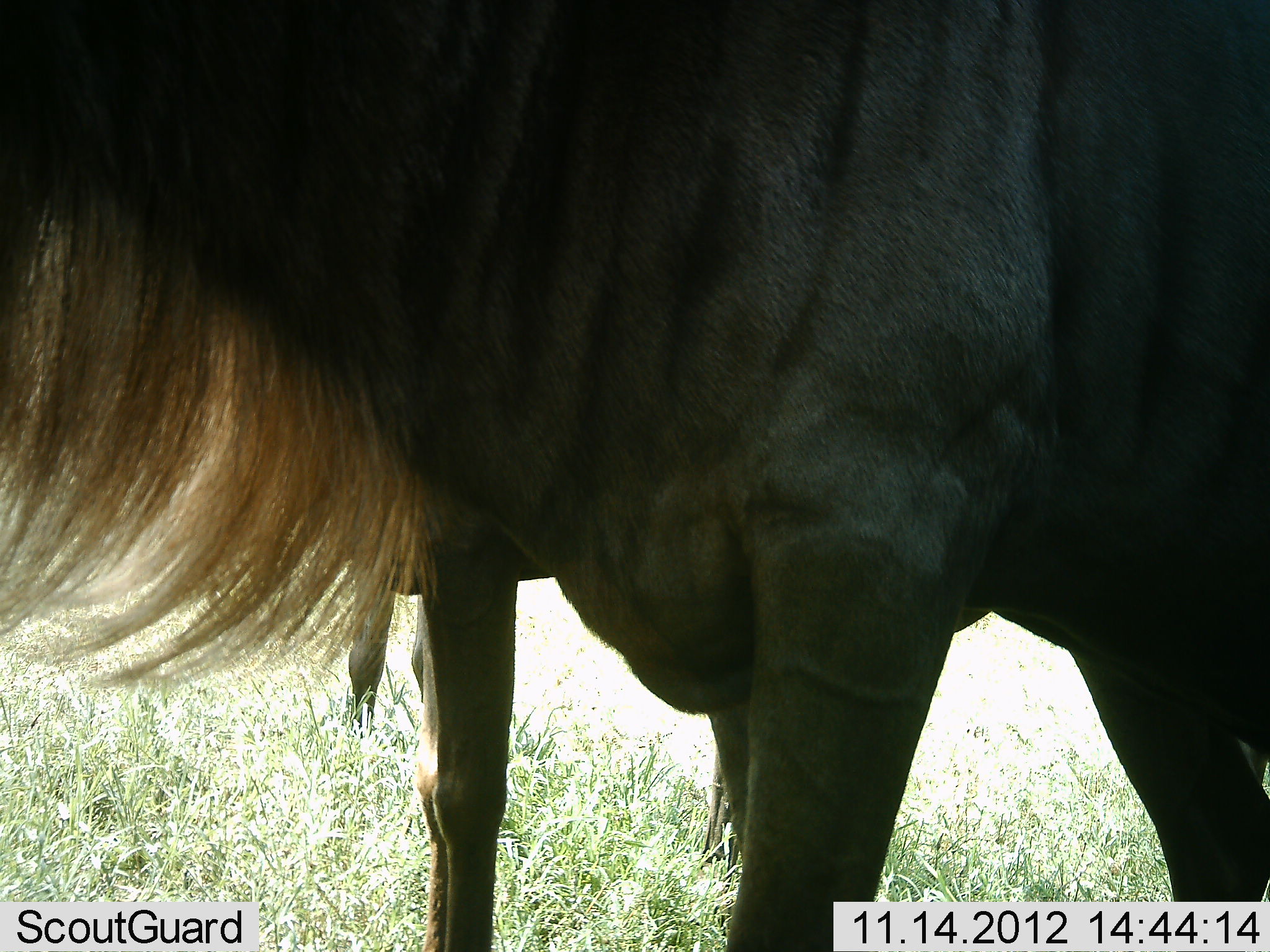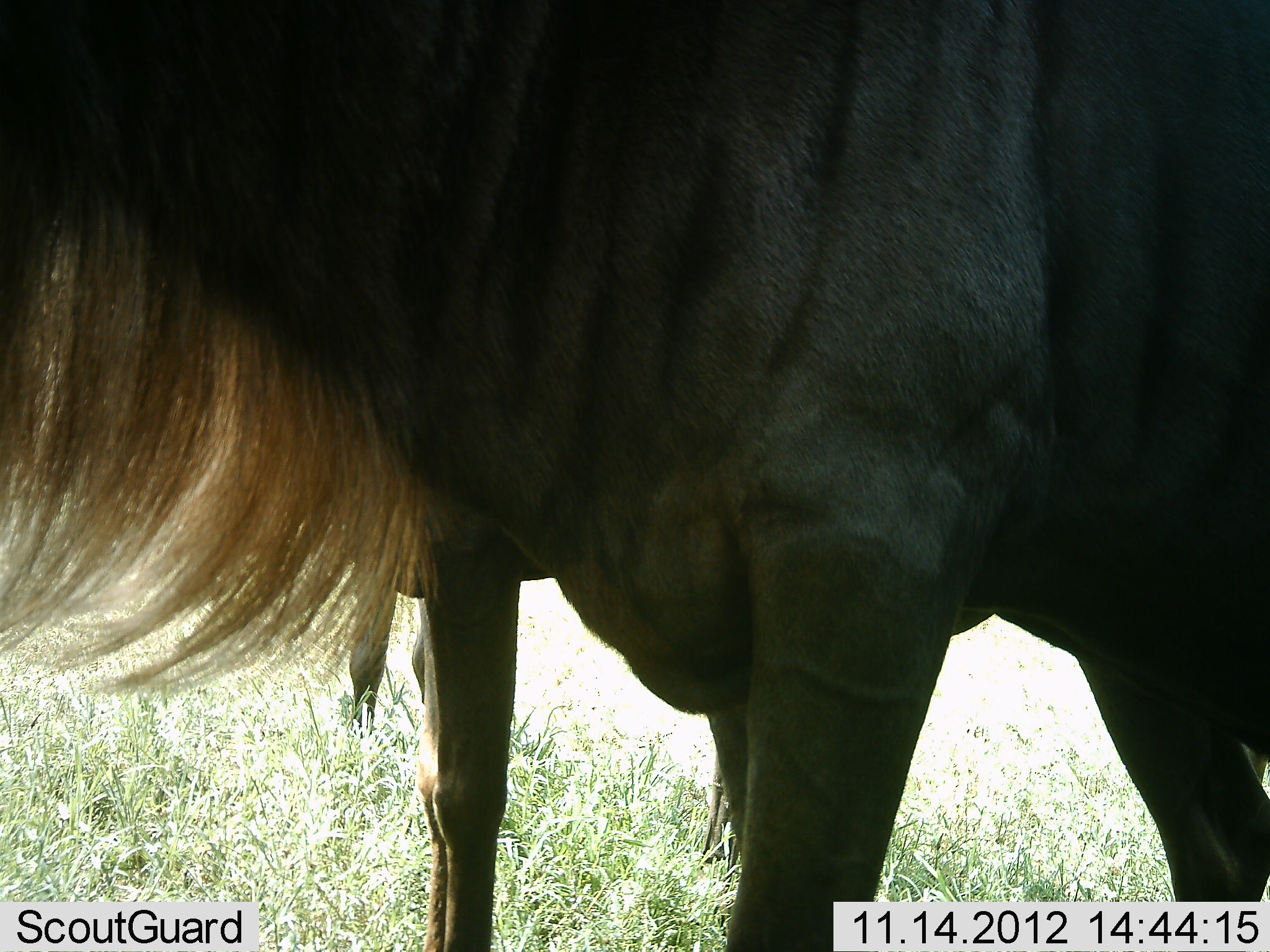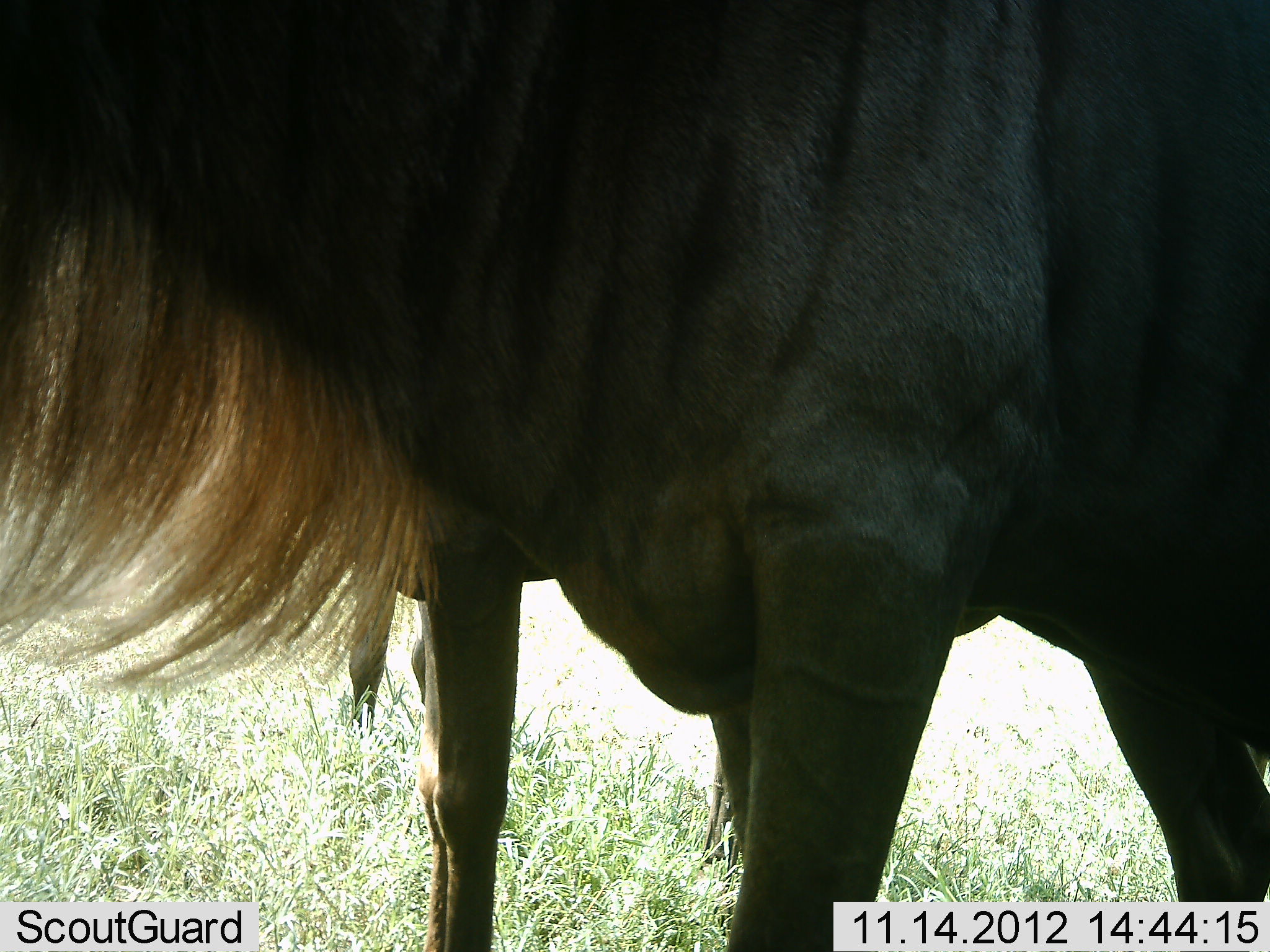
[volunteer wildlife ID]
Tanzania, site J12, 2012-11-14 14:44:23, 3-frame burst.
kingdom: Animalia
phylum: Chordata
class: Mammalia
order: Artiodactyla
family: Bovidae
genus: Connochaetes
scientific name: Connochaetes taurinus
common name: blue wildebeest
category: wildebeest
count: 2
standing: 100%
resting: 0%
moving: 0%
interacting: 0%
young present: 0%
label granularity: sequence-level